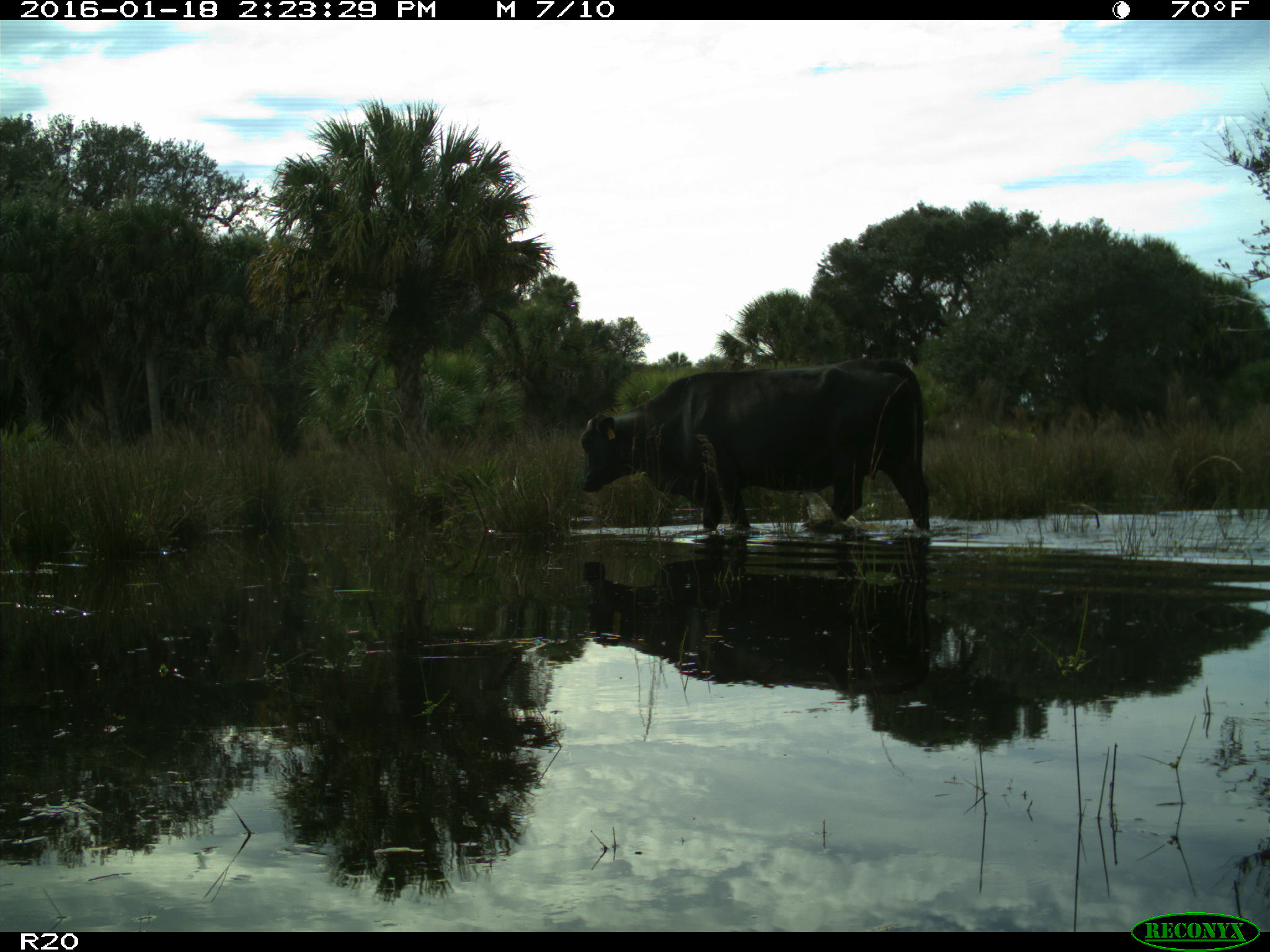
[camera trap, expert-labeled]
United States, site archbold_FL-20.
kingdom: Animalia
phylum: Chordata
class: Mammalia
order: Artiodactyla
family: Bovidae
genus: Bos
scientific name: Bos taurus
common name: domestic cow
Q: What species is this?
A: Bos taurus (domestic cow).